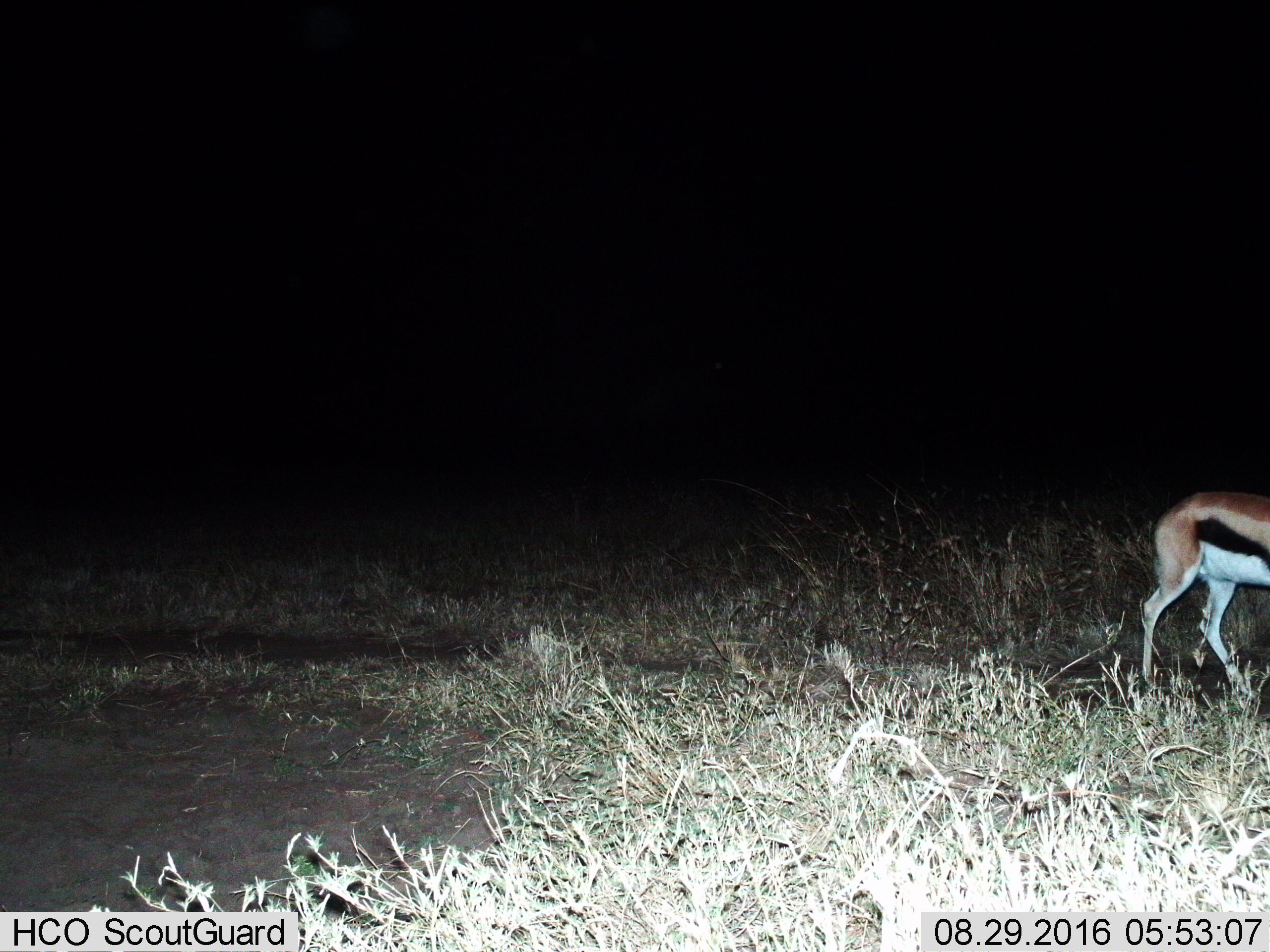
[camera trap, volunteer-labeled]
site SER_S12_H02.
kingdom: Animalia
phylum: Chordata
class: Mammalia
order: Artiodactyla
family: Bovidae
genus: Eudorcas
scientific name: Eudorcas thomsonii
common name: thomson's gazelle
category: gazellethomsons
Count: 1.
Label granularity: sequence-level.